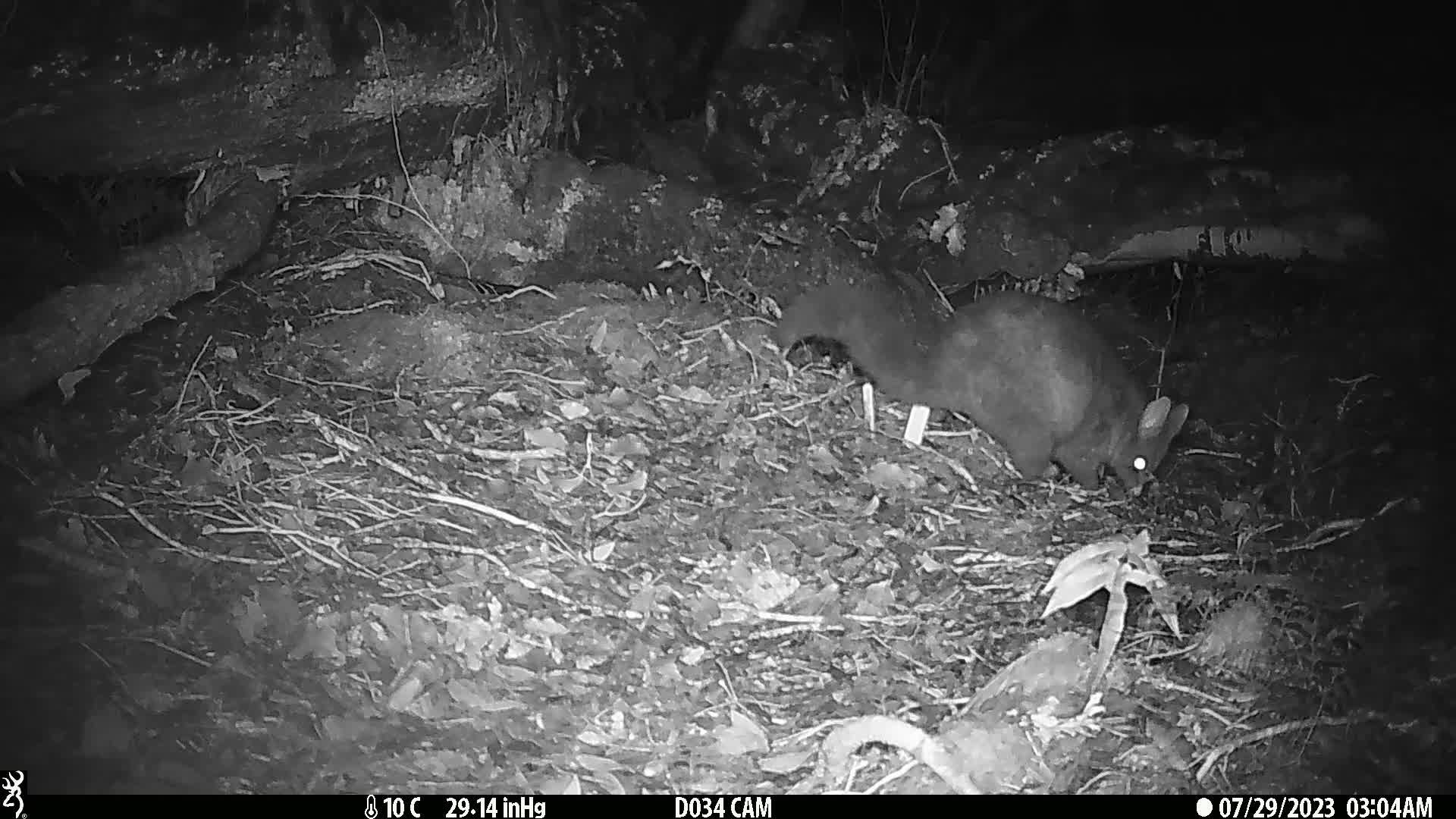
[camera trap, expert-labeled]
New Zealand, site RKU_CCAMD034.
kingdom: Animalia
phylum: Chordata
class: Mammalia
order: Diprotodontia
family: Phalangeridae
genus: Trichosurus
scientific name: Trichosurus vulpecula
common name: common brushtail possum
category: possum